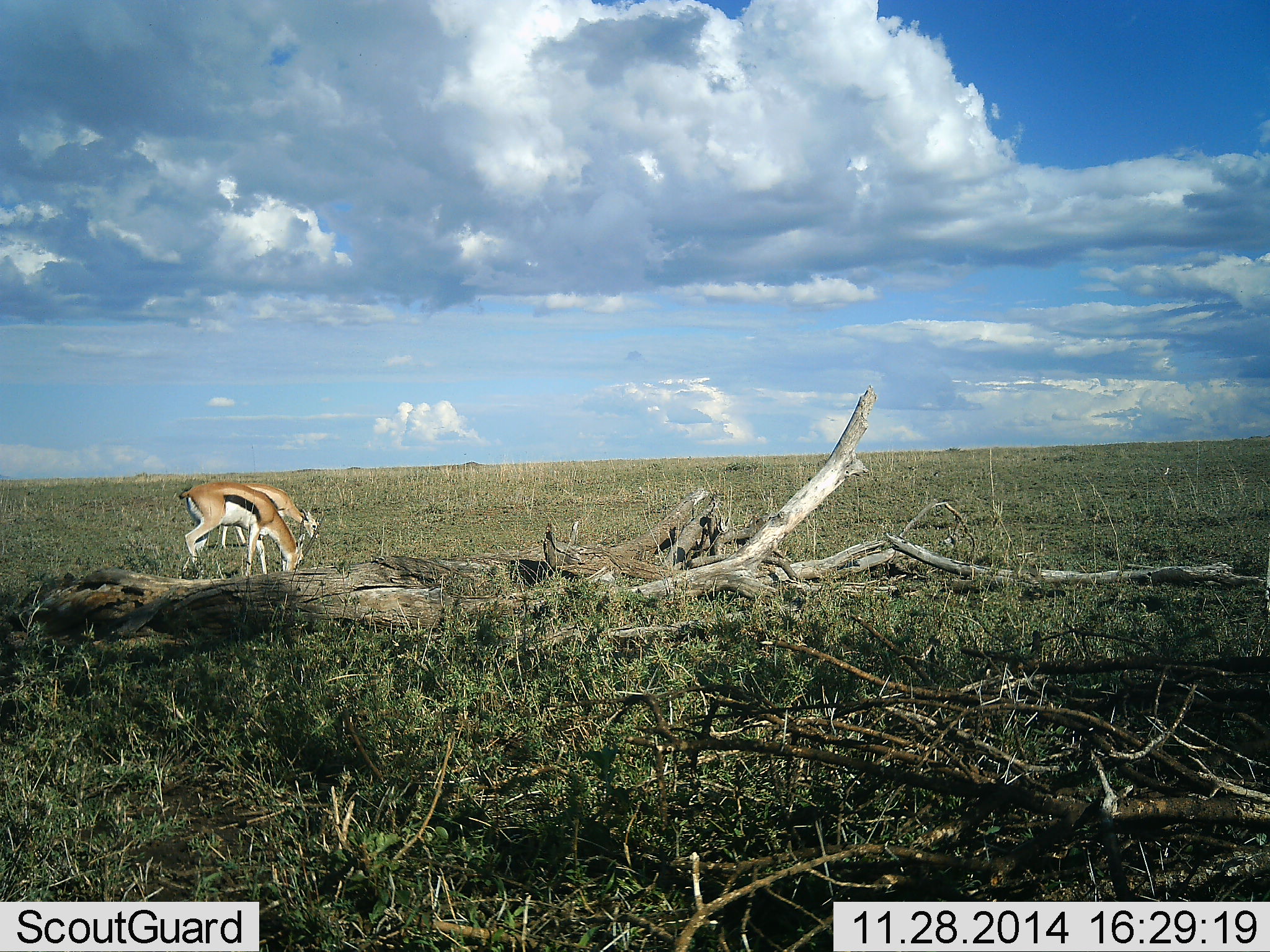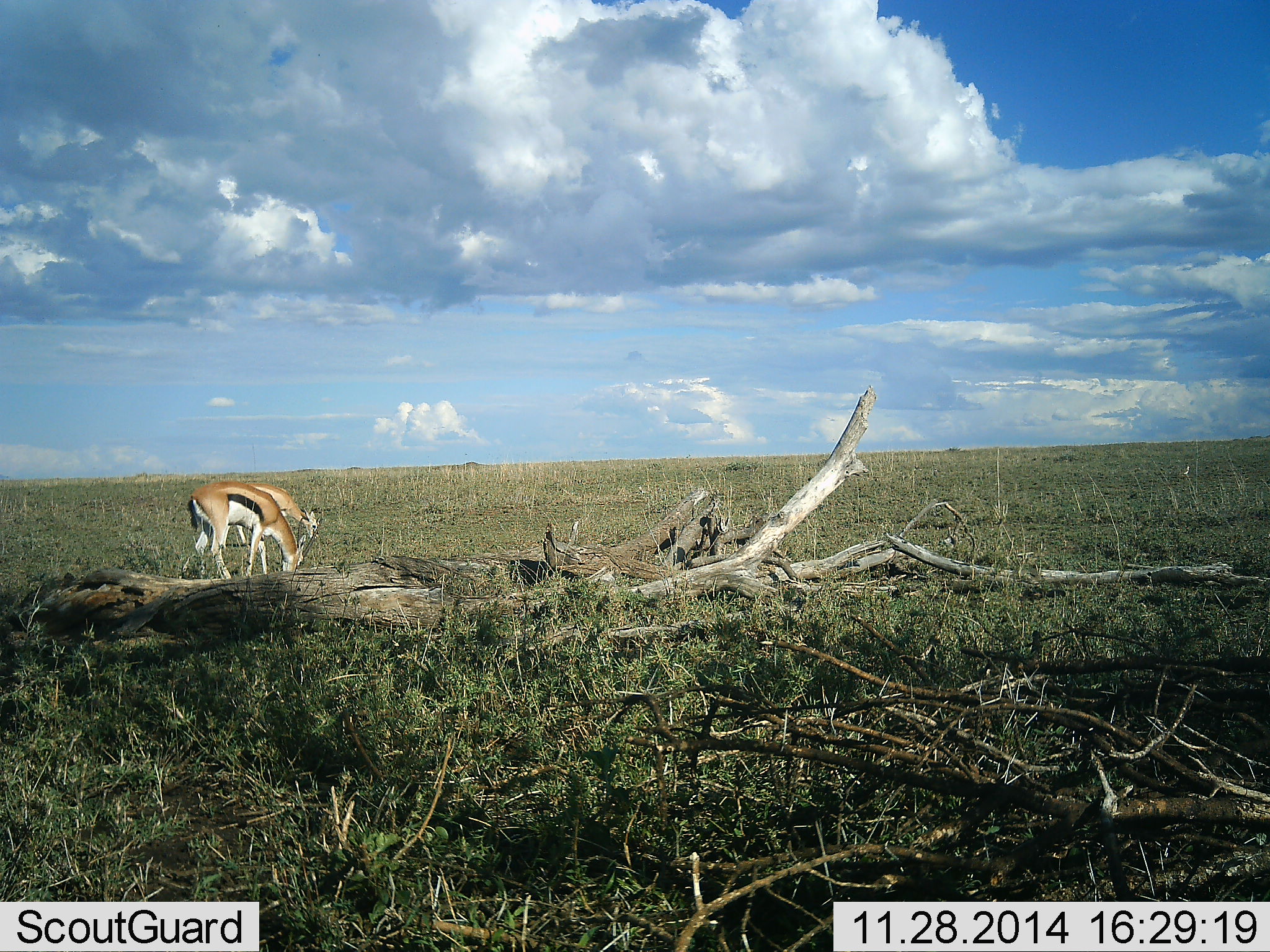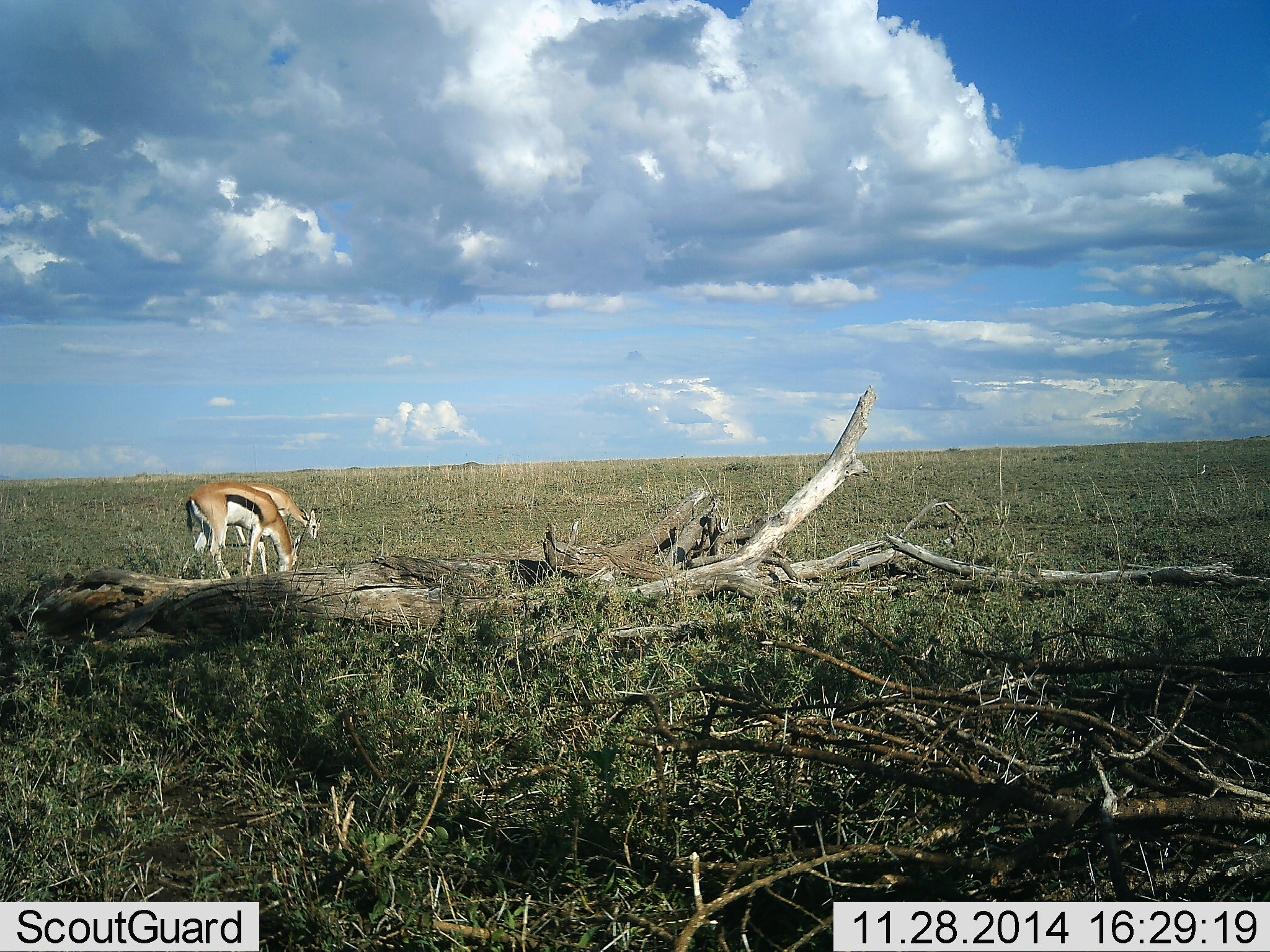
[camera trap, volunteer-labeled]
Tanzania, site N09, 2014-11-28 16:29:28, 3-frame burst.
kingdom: Animalia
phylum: Chordata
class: Mammalia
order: Artiodactyla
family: Bovidae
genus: Eudorcas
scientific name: Eudorcas thomsonii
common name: thomson's gazelle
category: gazellethomsons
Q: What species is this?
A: Gazellethomsons (thomson's gazelle) (Eudorcas thomsonii).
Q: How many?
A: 2.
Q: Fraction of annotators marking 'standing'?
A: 10%.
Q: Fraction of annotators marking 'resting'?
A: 0%.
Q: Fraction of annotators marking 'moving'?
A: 0%.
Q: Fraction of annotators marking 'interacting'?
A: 0%.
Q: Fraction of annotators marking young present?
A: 0%.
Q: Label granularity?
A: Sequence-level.